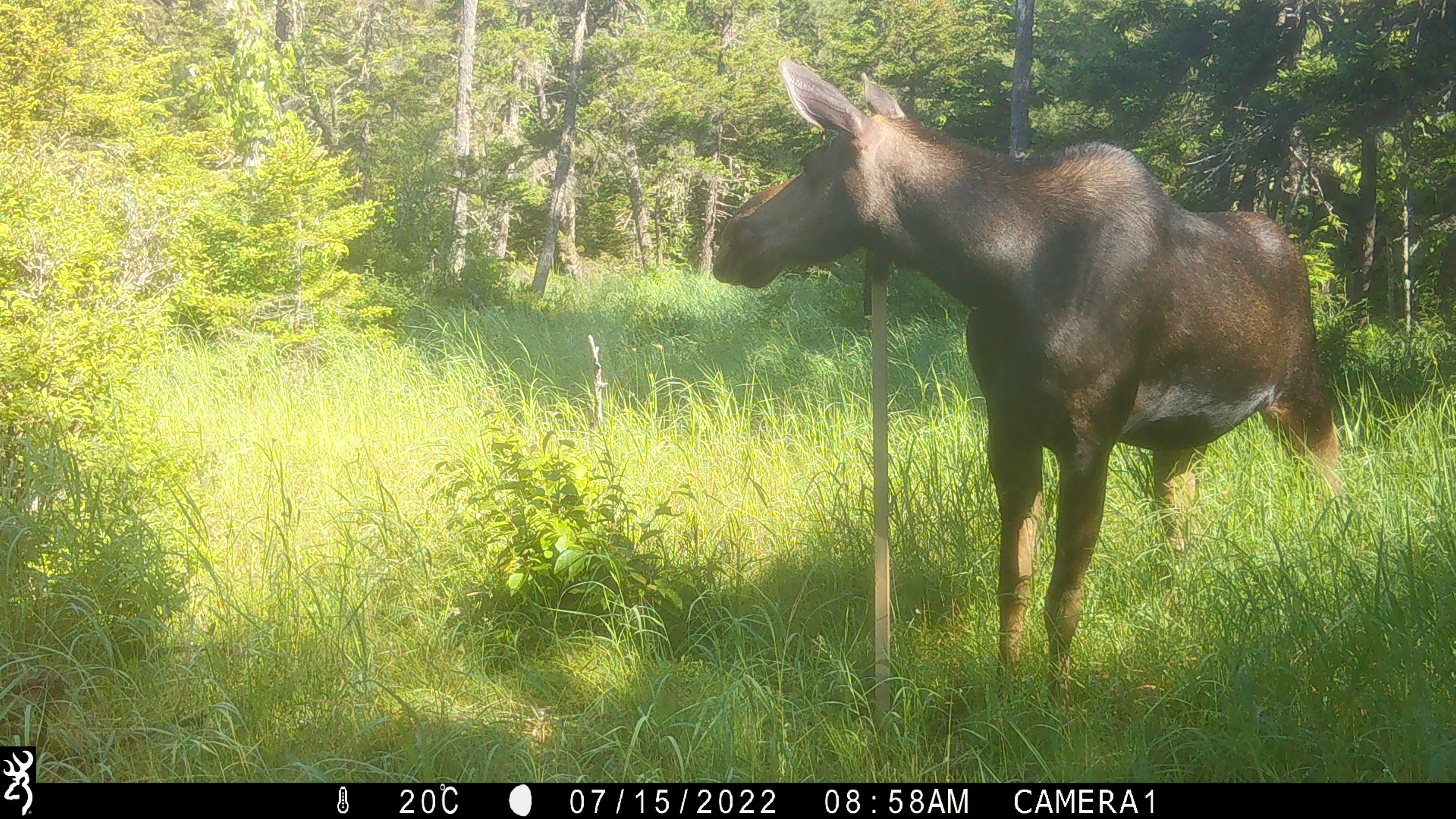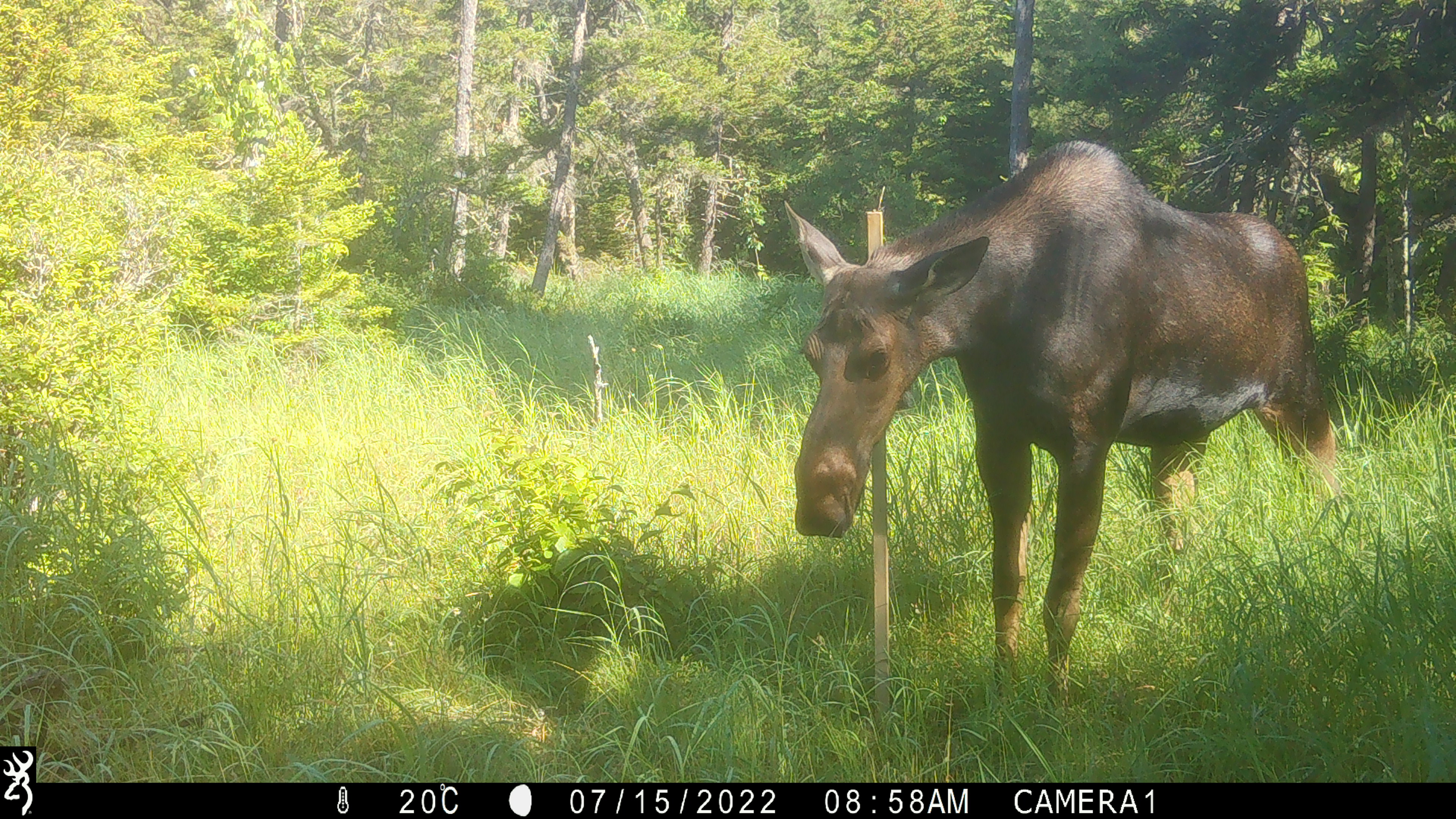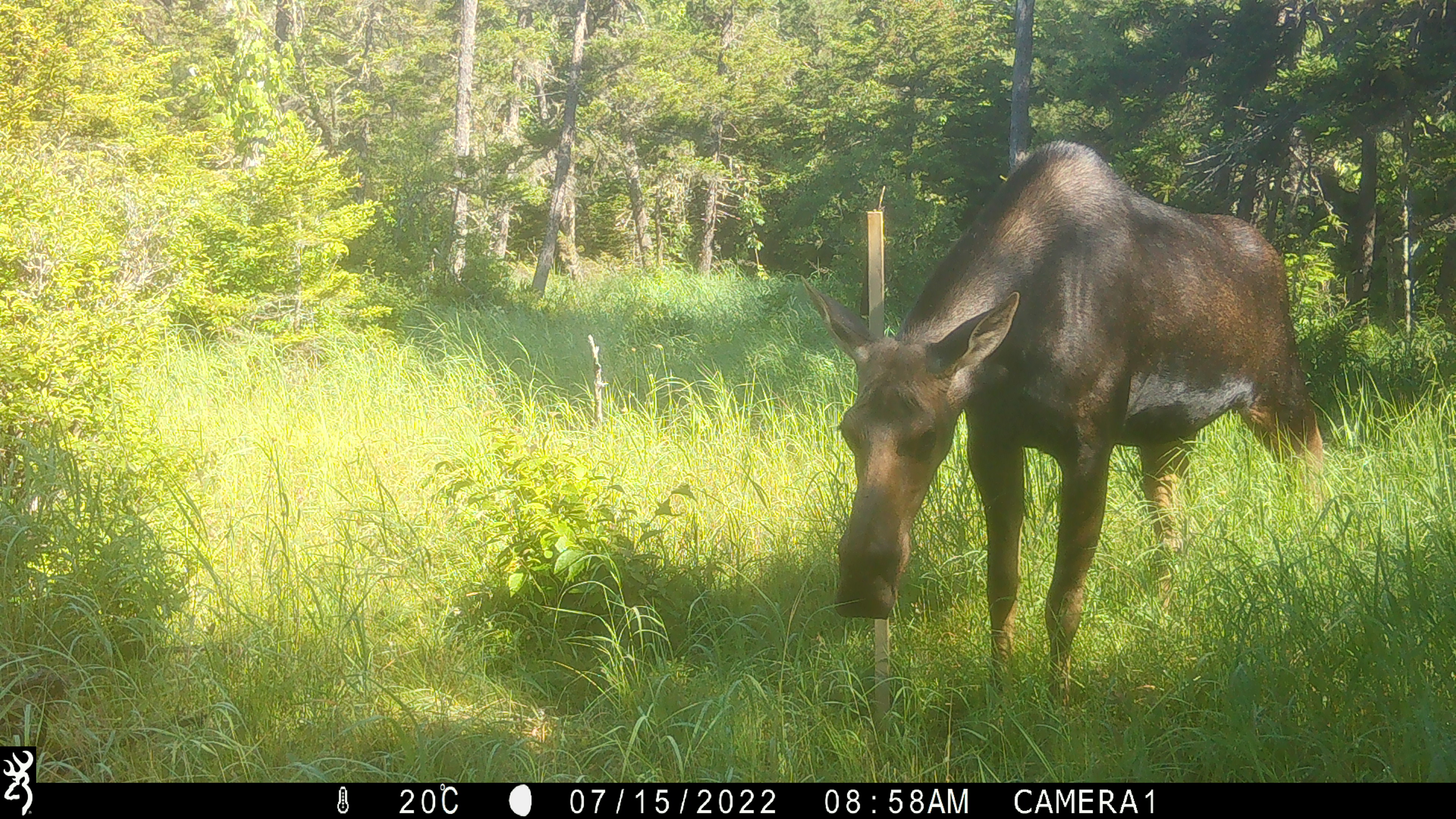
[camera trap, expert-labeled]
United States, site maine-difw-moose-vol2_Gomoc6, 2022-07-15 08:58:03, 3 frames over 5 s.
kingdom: Animalia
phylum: Chordata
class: Mammalia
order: Artiodactyla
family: Cervidae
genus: Alces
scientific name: Alces alces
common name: moose